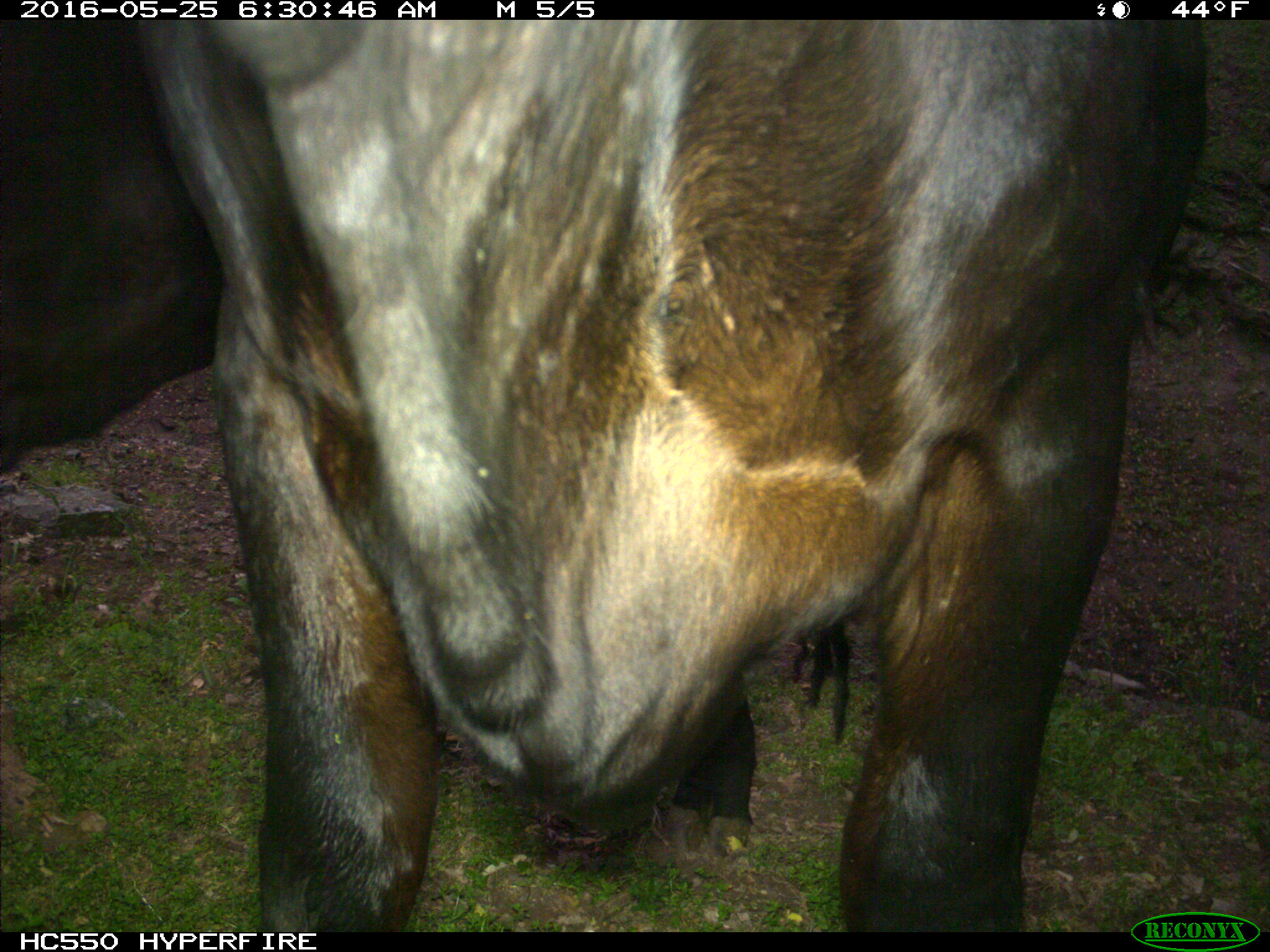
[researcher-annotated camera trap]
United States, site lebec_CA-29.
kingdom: Animalia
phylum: Chordata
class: Mammalia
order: Artiodactyla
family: Bovidae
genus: Bos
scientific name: Bos taurus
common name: domestic cow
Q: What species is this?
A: Bos taurus (domestic cow).